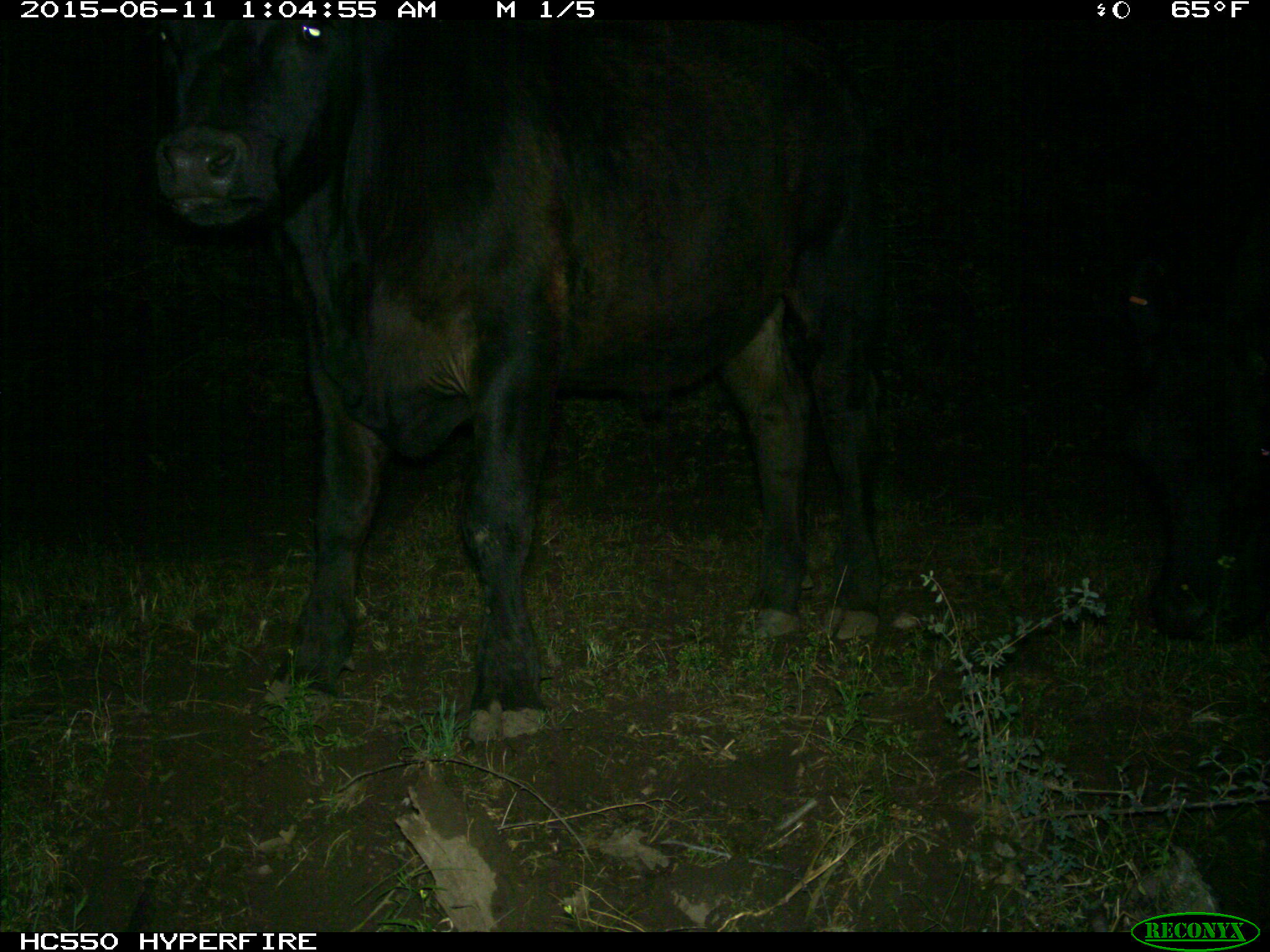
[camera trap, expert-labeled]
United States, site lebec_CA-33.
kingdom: Animalia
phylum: Chordata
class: Mammalia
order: Artiodactyla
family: Bovidae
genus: Bos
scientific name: Bos taurus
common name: domestic cow